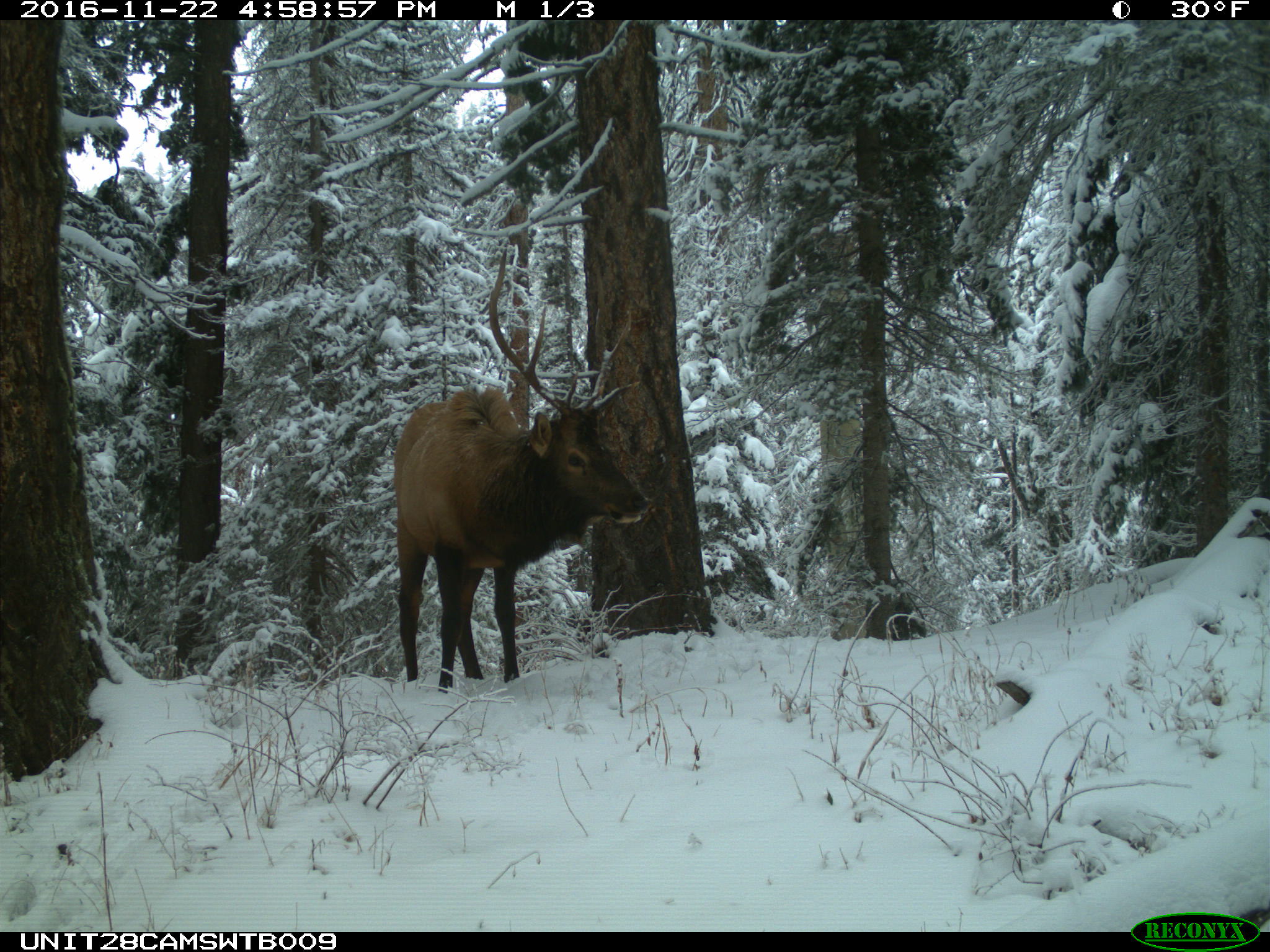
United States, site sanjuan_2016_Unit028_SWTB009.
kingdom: Animalia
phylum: Chordata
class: Mammalia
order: Artiodactyla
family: Cervidae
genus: Cervus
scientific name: Cervus elaphus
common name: red deer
Cervus elaphus (red deer).